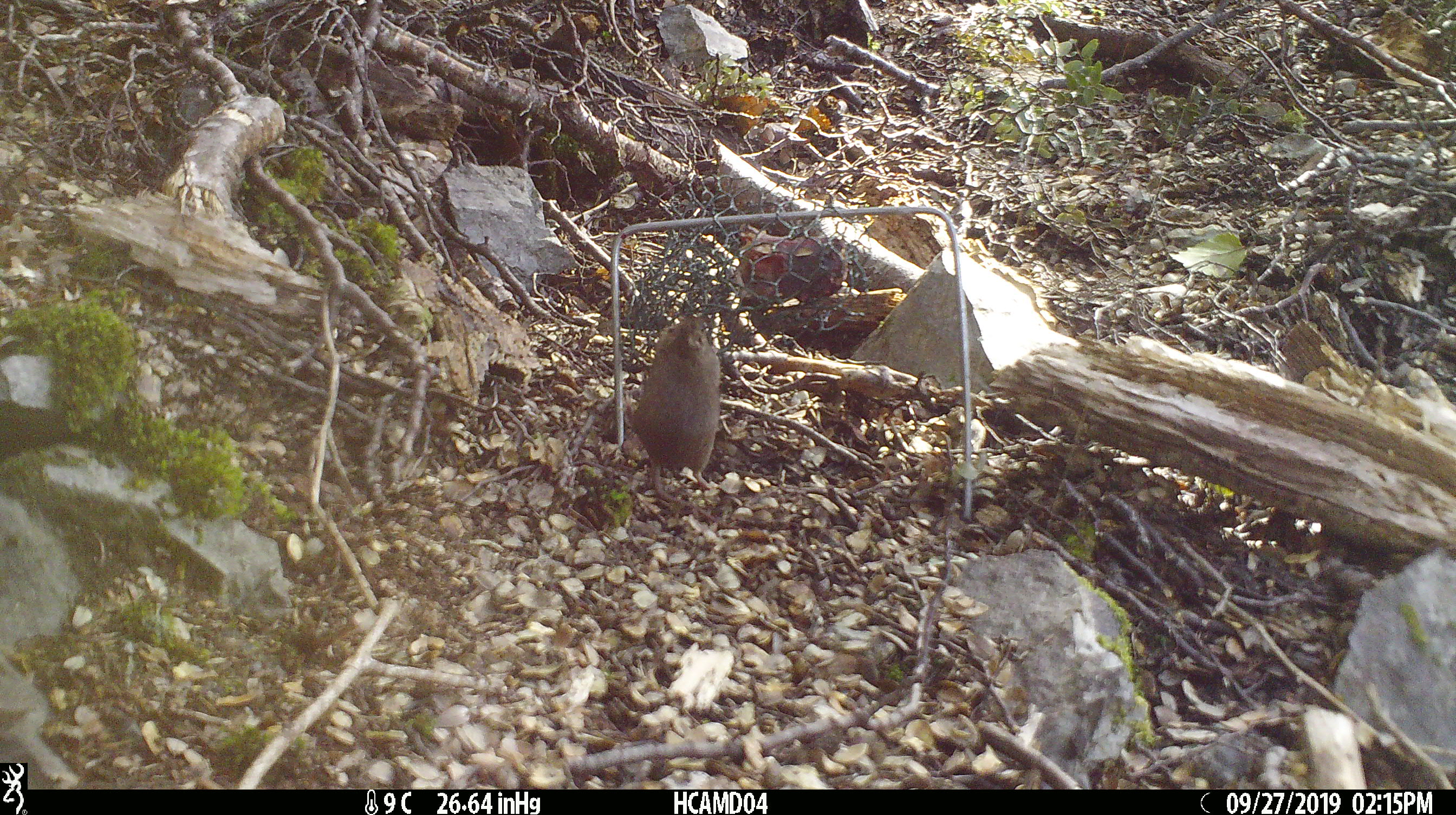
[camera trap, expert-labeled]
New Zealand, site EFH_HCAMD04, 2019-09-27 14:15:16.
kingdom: Animalia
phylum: Chordata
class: Mammalia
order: Rodentia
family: Muridae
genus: Mus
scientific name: Mus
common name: mouse